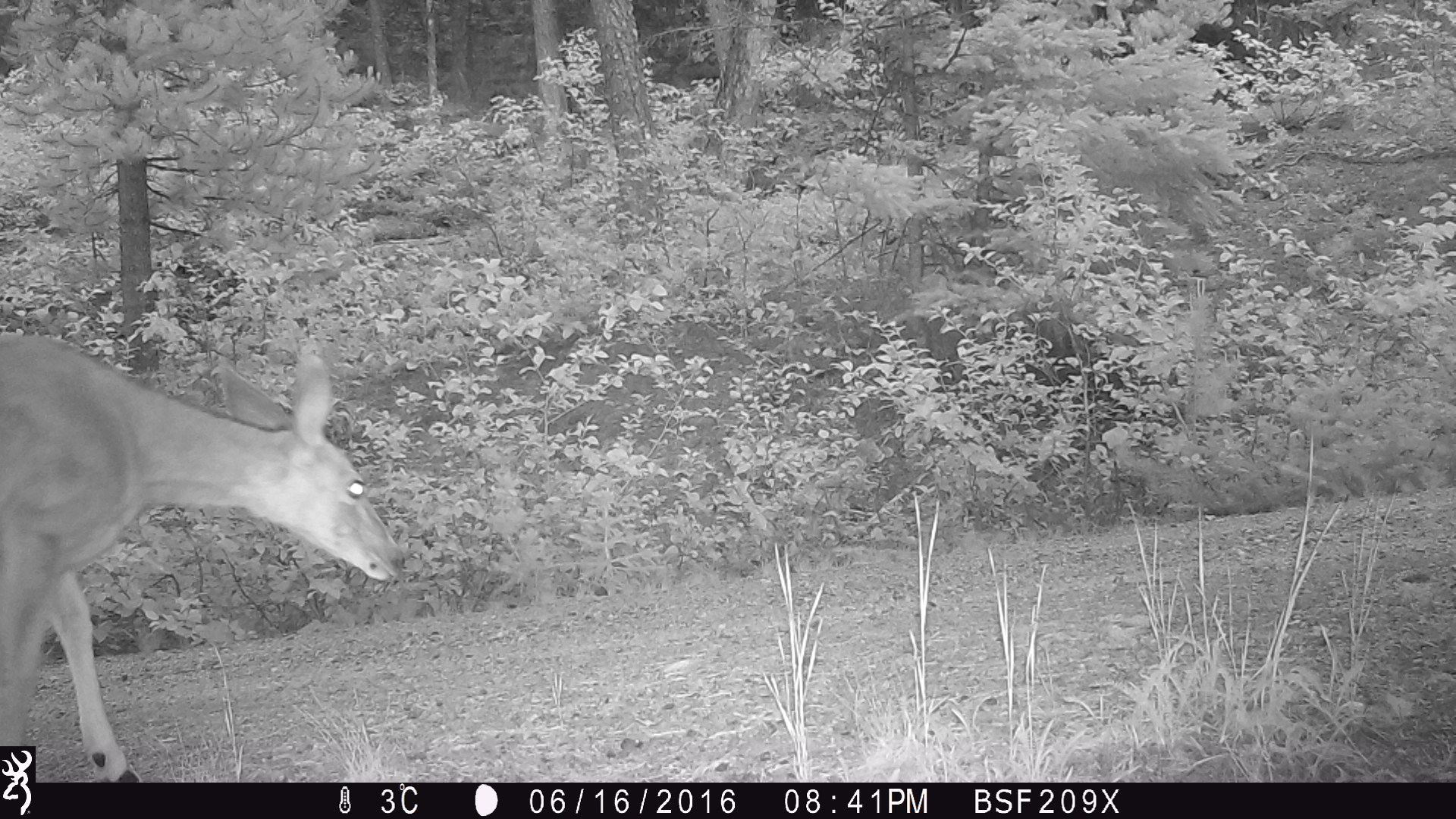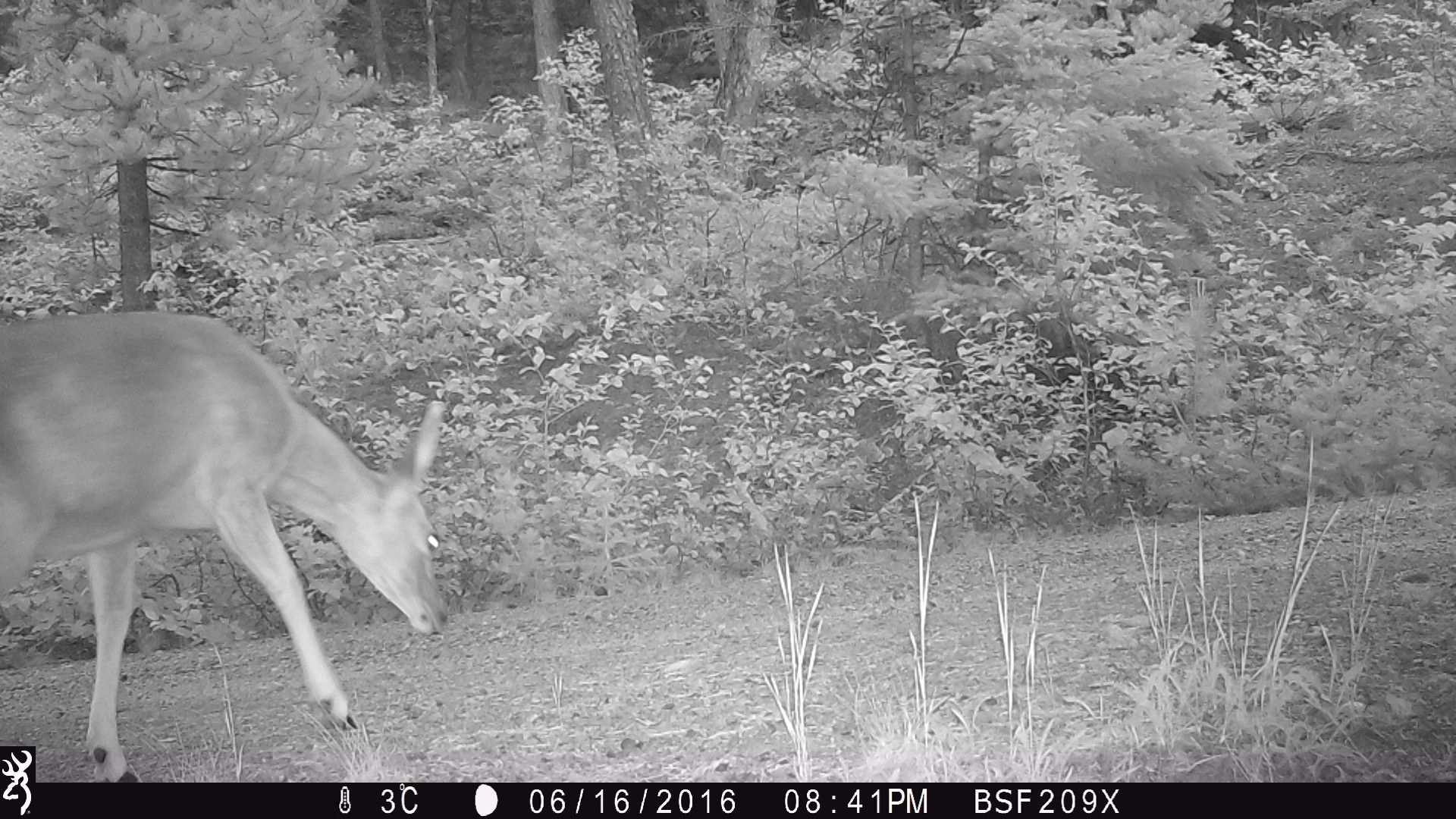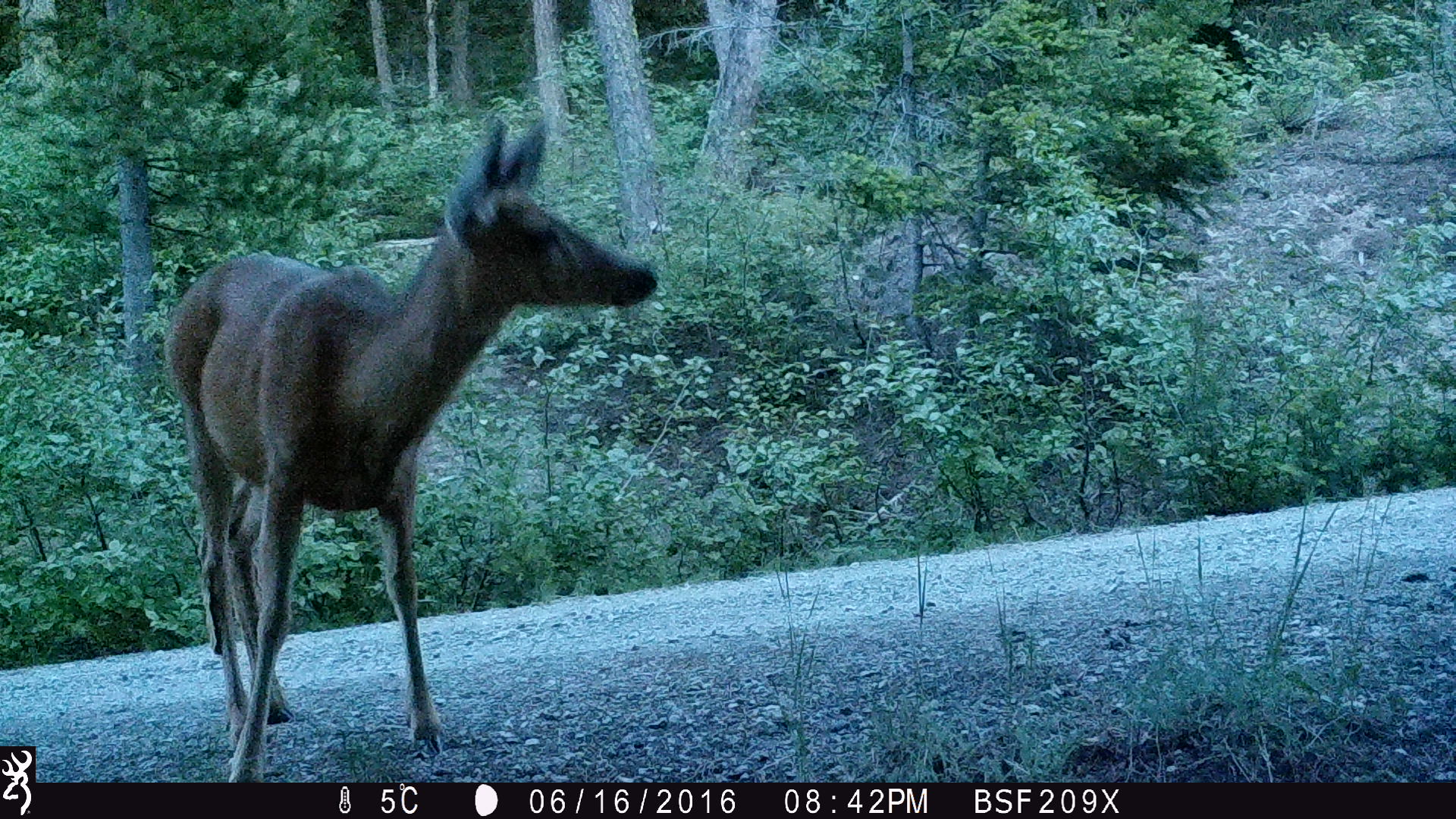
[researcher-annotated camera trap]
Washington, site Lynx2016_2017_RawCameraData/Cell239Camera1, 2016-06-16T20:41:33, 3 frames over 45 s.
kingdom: Animalia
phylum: Chordata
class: Mammalia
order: Artiodactyla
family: Cervidae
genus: Odocoileus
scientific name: Odocoileus hemionus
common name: mule deer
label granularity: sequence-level